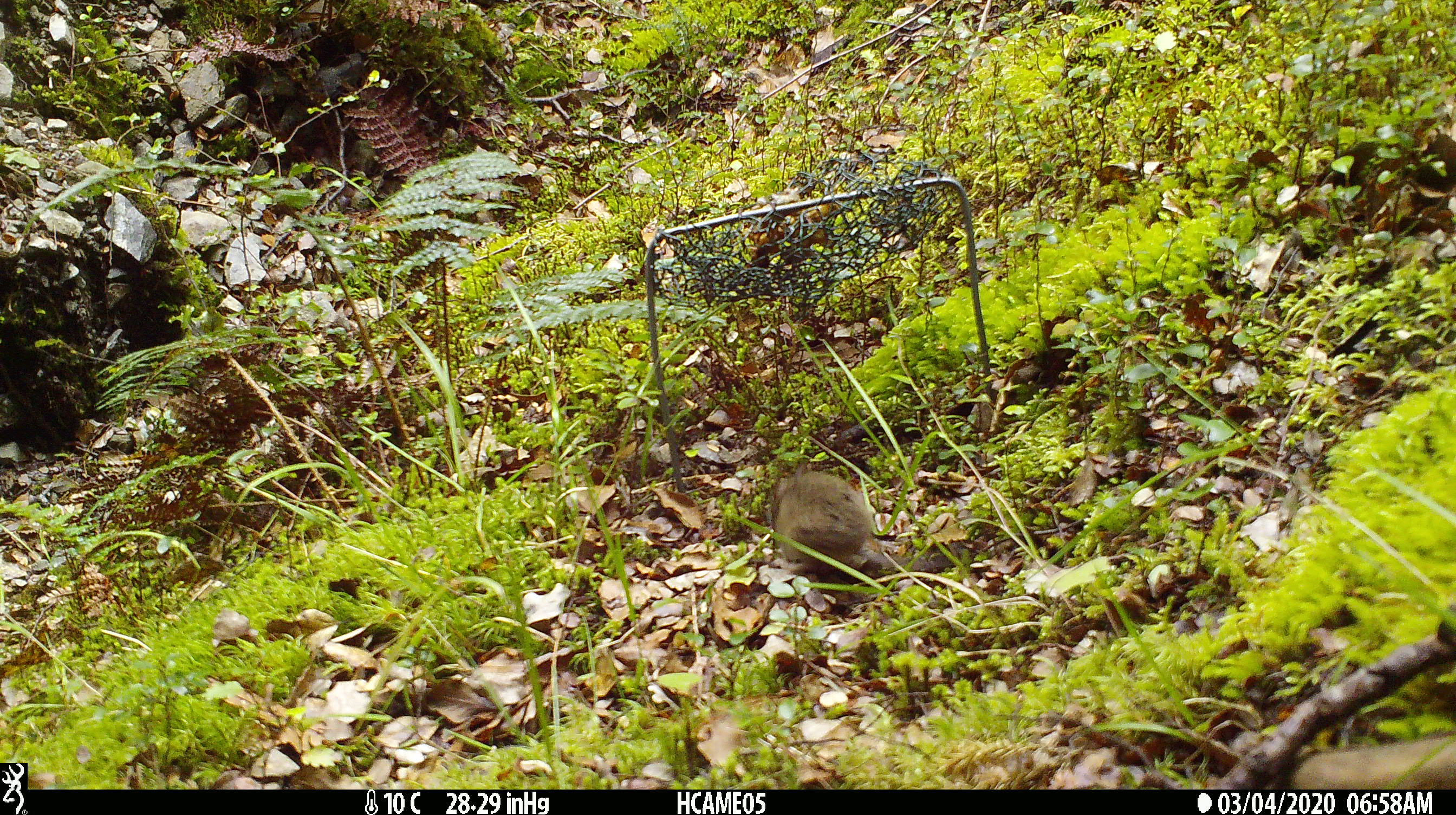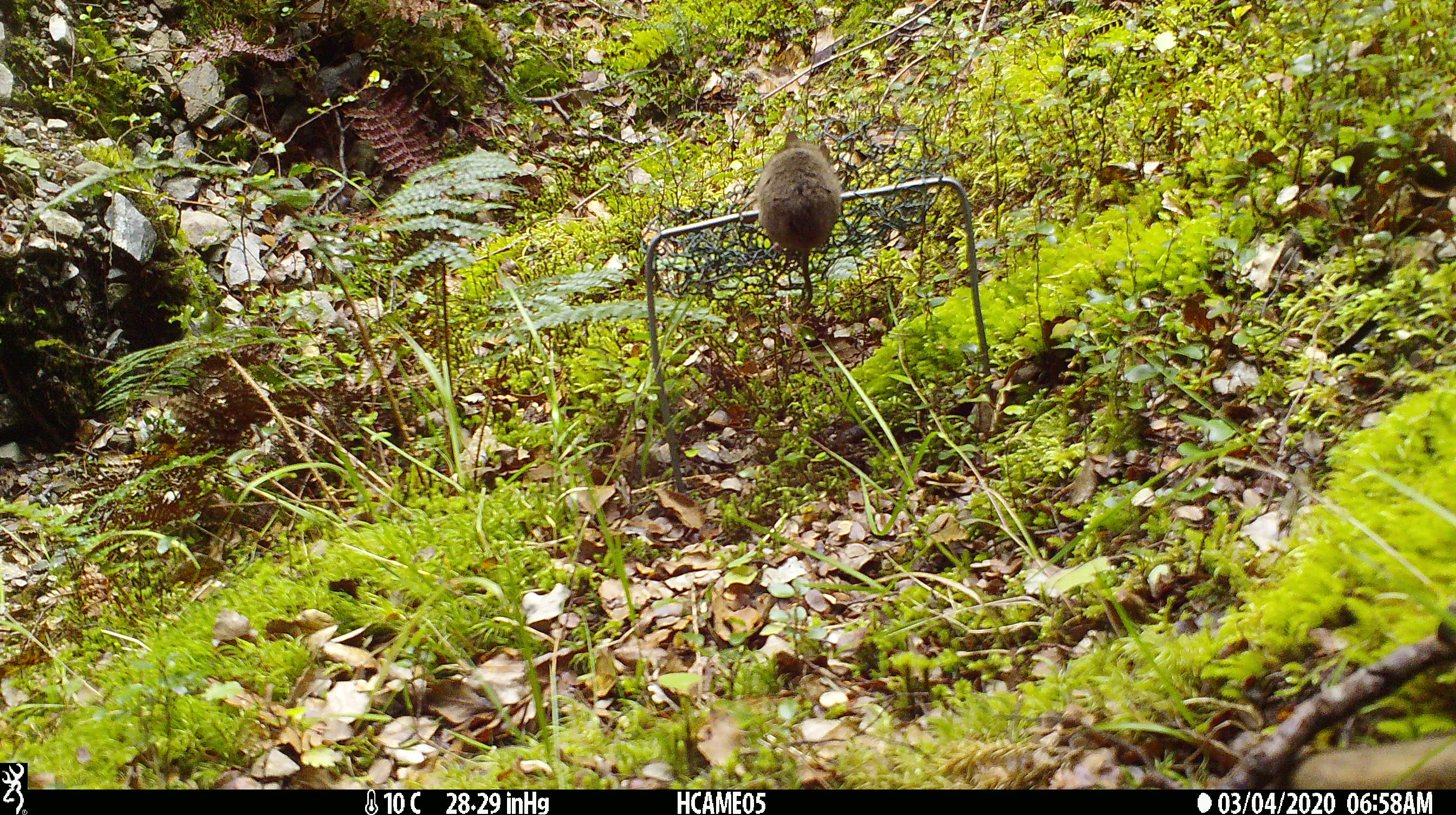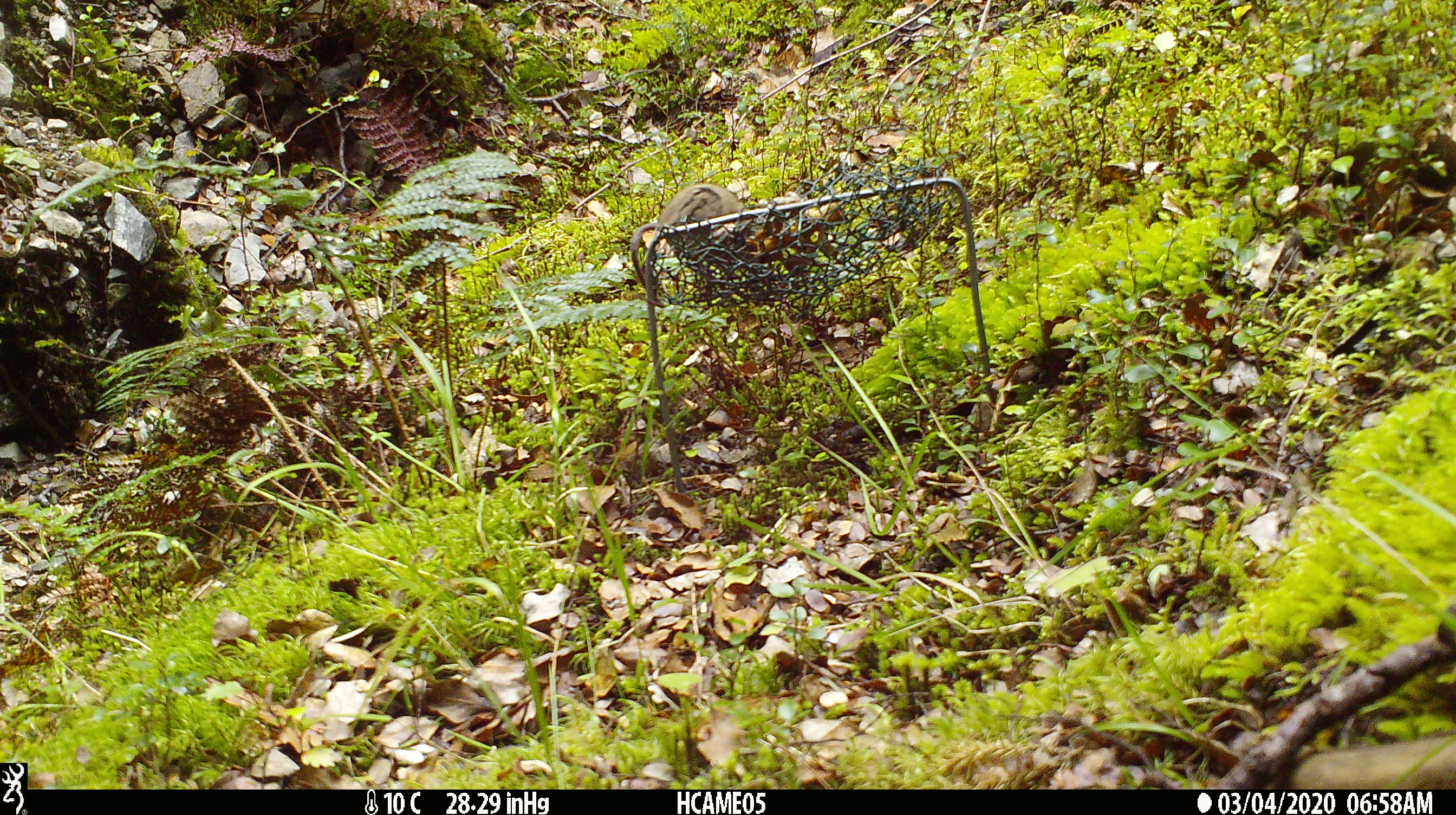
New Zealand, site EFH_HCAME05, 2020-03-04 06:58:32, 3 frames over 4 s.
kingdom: Animalia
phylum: Chordata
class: Mammalia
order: Rodentia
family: Muridae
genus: Mus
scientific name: Mus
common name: mouse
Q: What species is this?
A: Mouse (Mus).